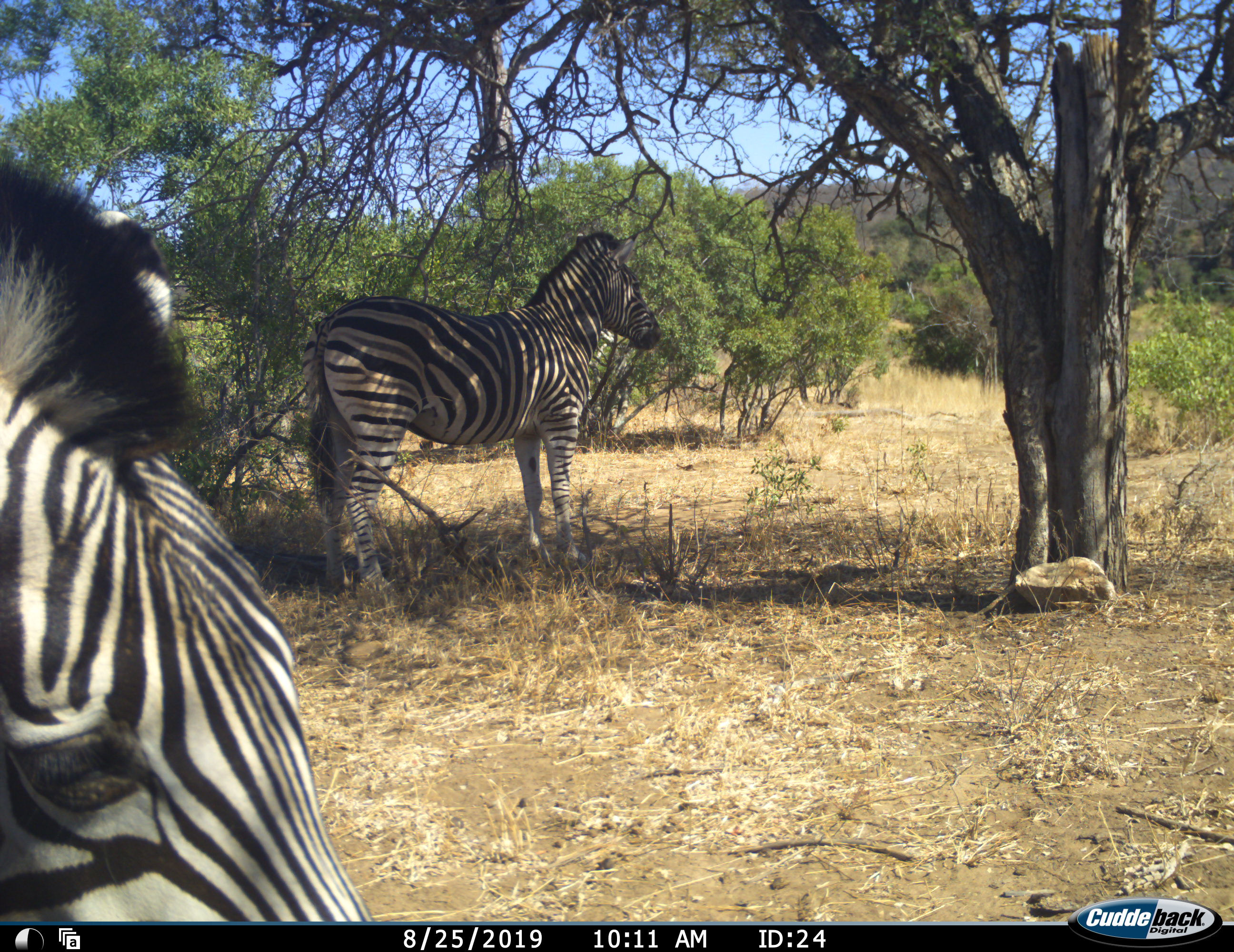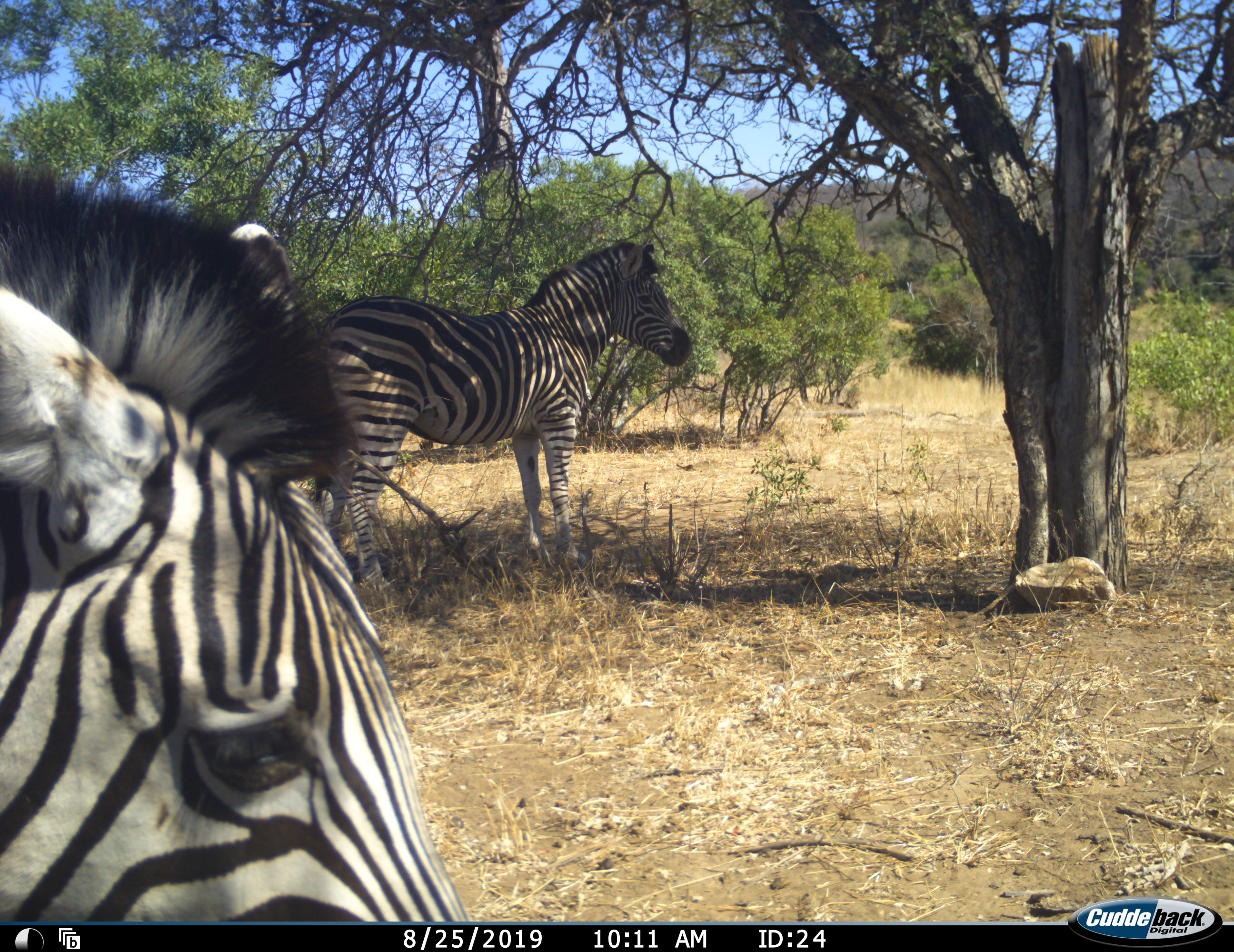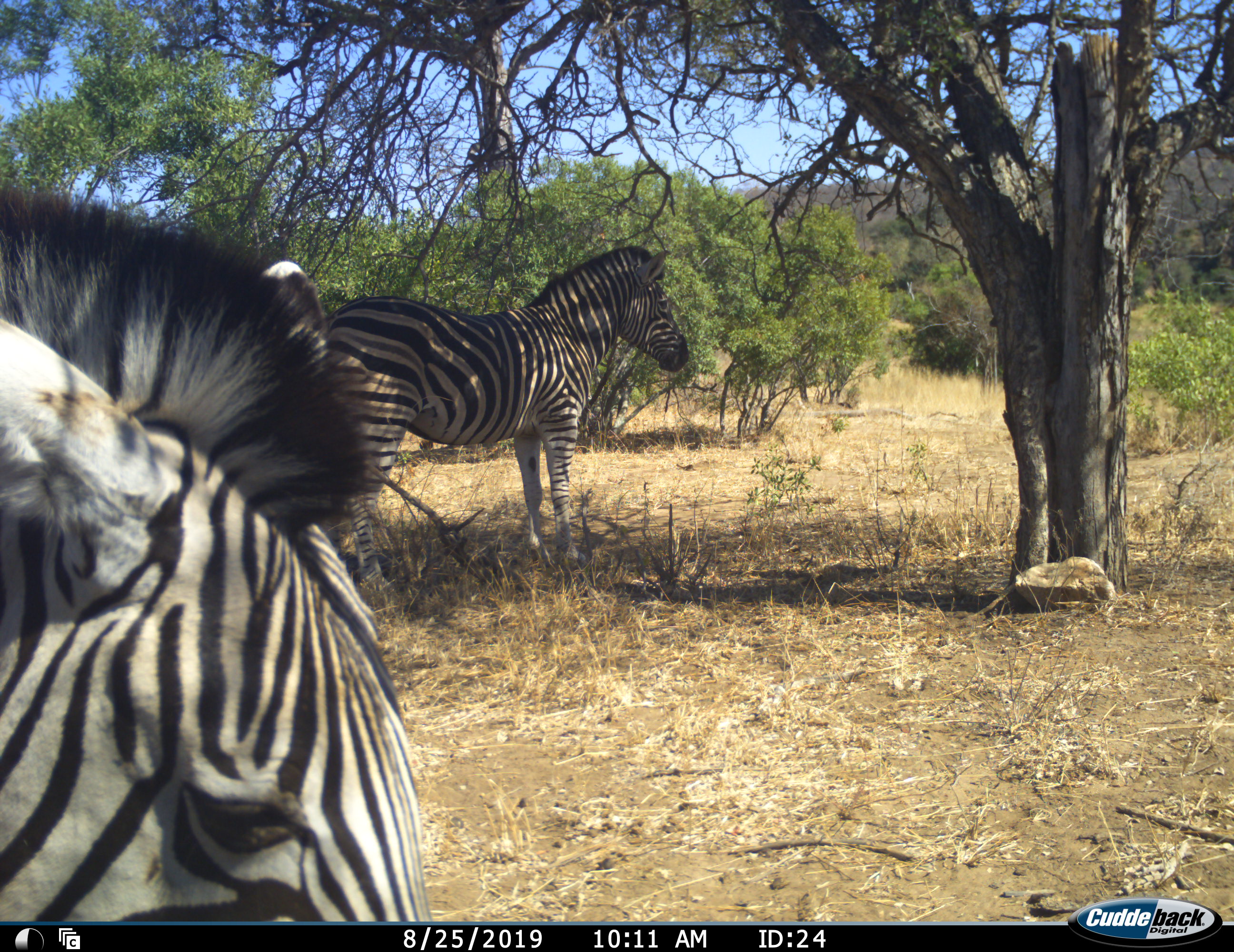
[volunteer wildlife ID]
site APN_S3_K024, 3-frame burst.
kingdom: Animalia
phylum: Chordata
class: Mammalia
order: Perissodactyla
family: Equidae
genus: Equus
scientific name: Equus quagga burchellii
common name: burchell's zebra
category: zebraburchells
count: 2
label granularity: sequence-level